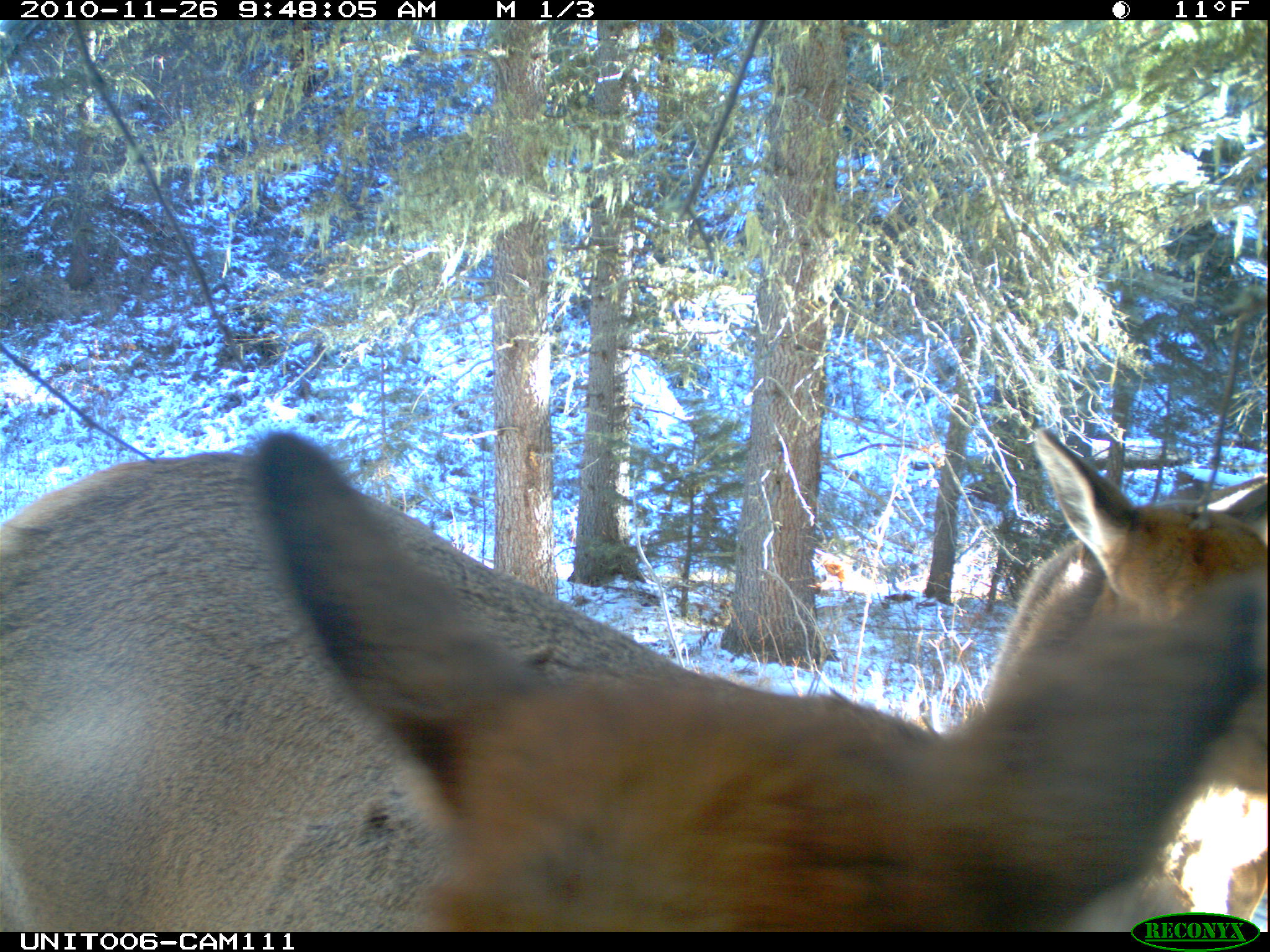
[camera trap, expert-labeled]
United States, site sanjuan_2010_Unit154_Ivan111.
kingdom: Animalia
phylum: Chordata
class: Mammalia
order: Artiodactyla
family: Cervidae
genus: Cervus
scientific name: Cervus elaphus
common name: red deer